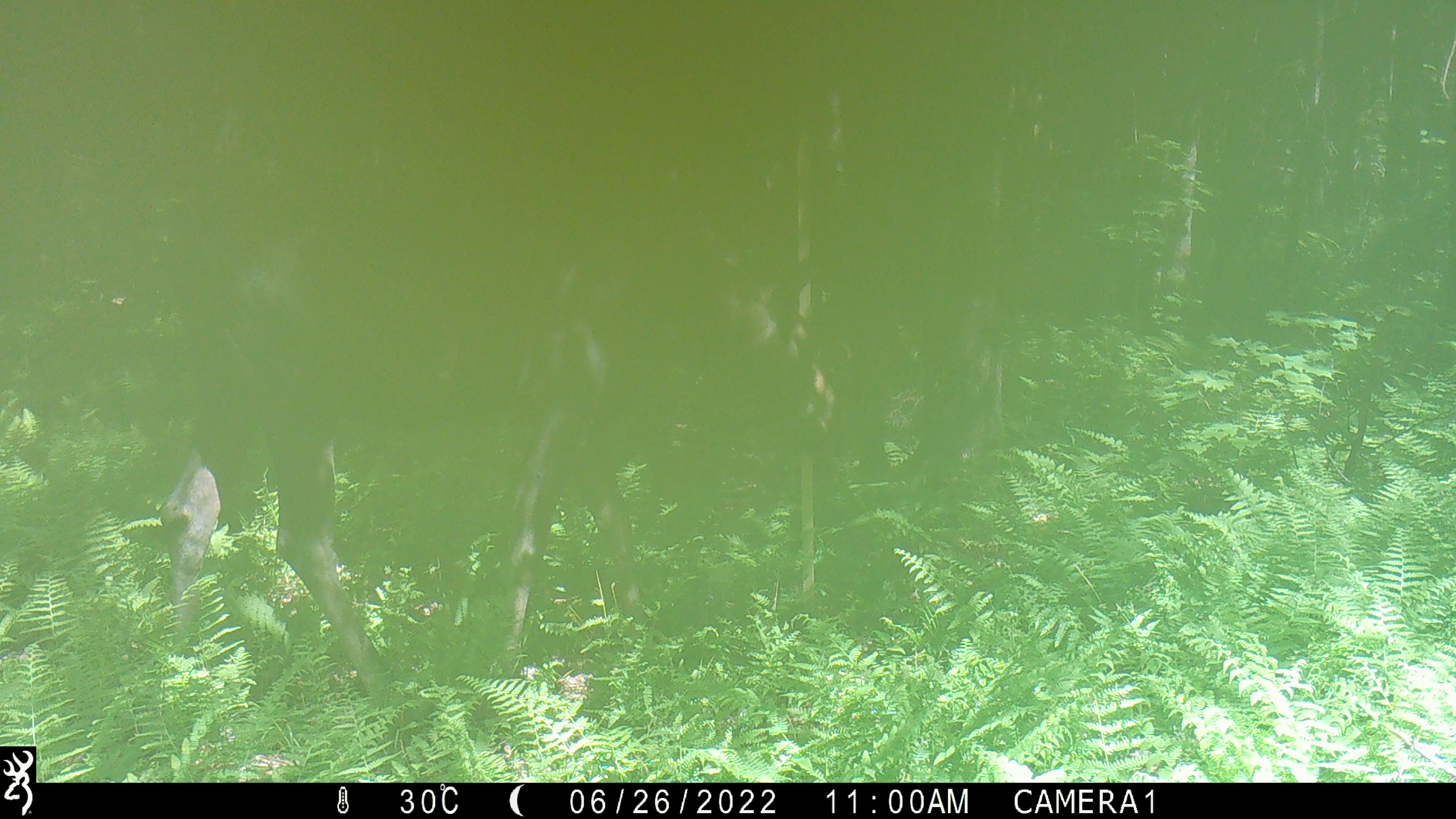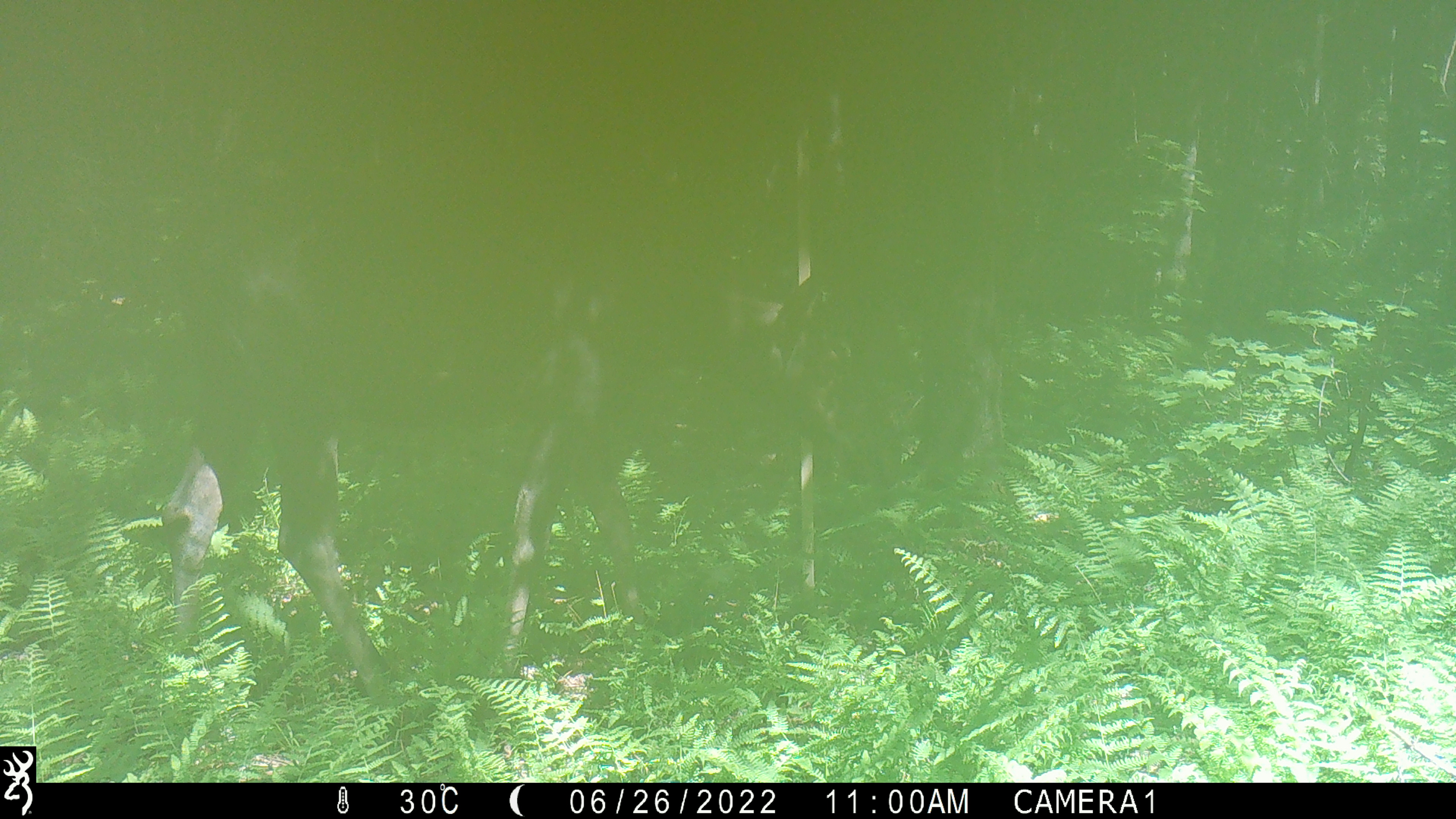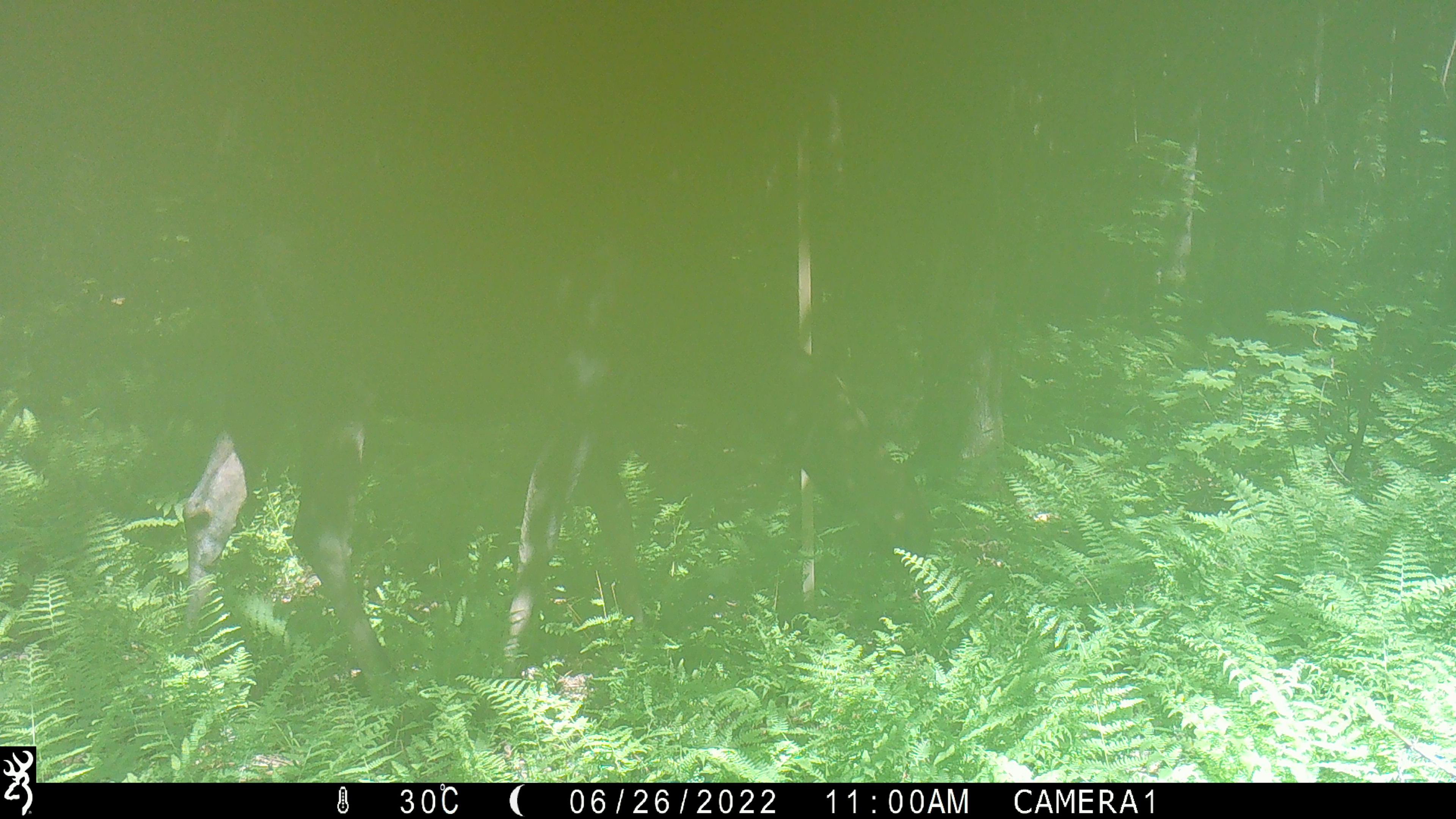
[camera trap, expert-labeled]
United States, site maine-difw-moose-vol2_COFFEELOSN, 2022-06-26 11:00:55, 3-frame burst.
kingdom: Animalia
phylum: Chordata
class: Mammalia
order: Artiodactyla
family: Cervidae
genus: Alces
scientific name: Alces alces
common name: moose